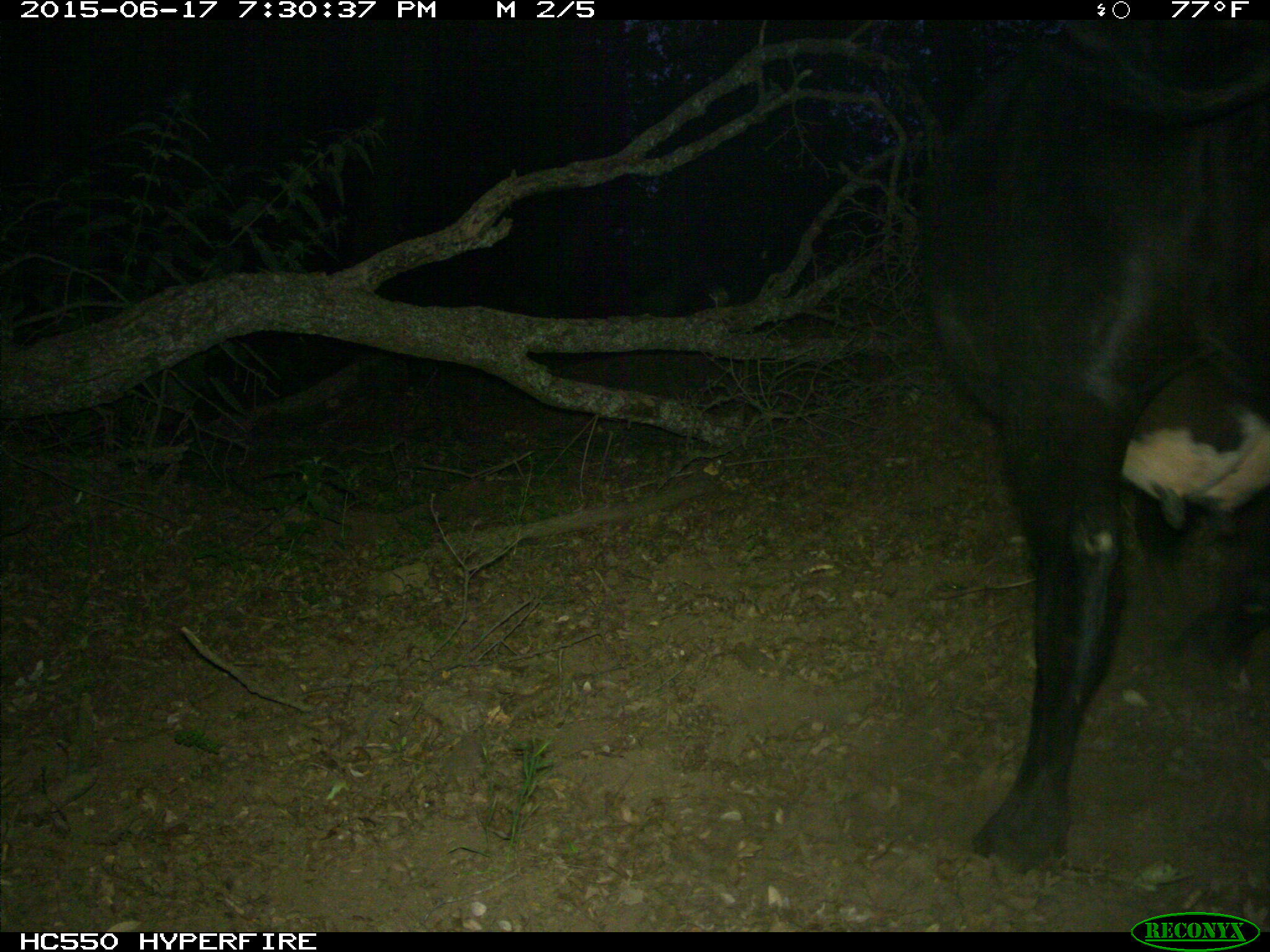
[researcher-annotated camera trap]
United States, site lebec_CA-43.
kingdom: Animalia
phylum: Chordata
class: Mammalia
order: Artiodactyla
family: Bovidae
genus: Bos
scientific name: Bos taurus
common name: domestic cow